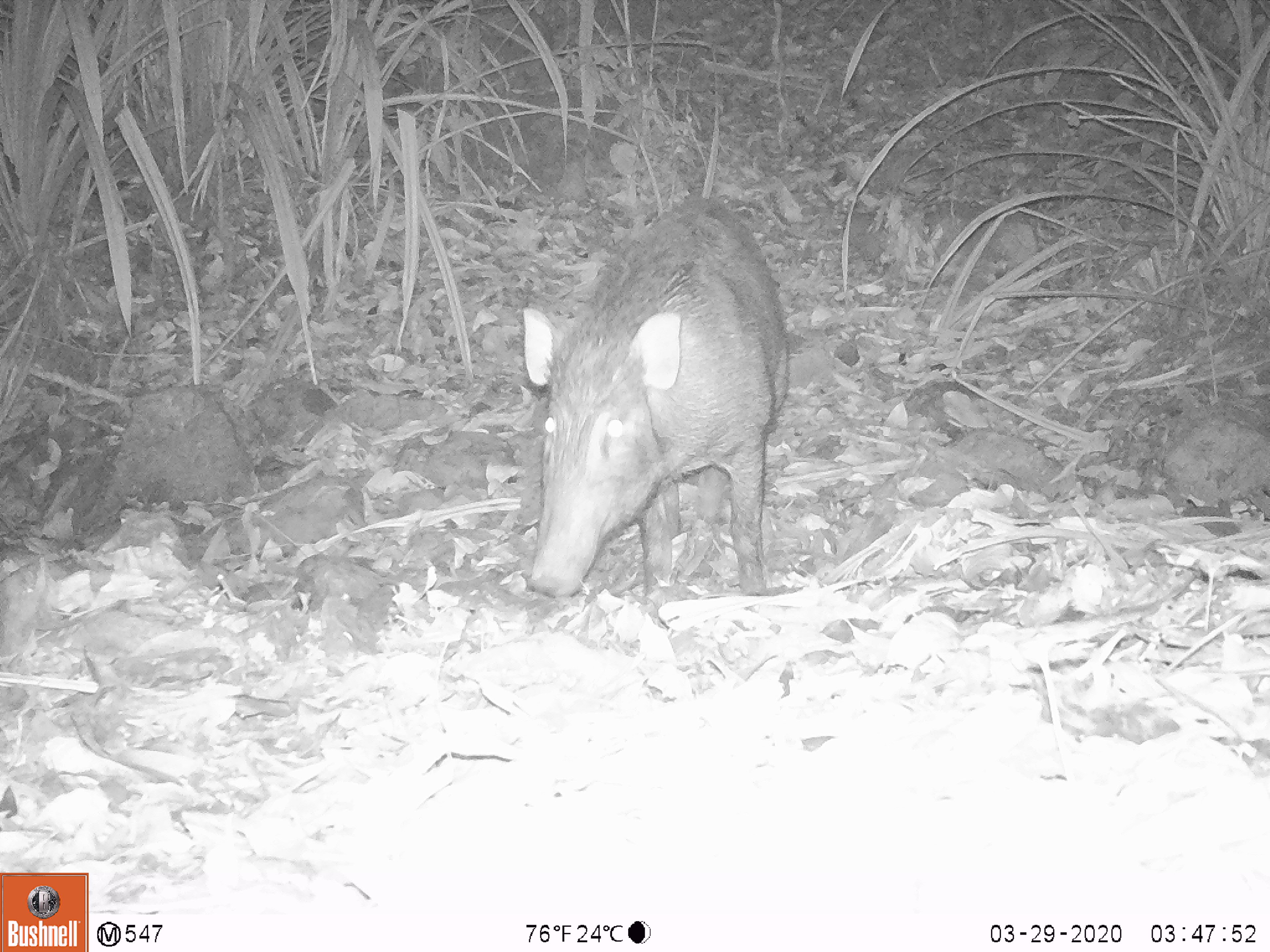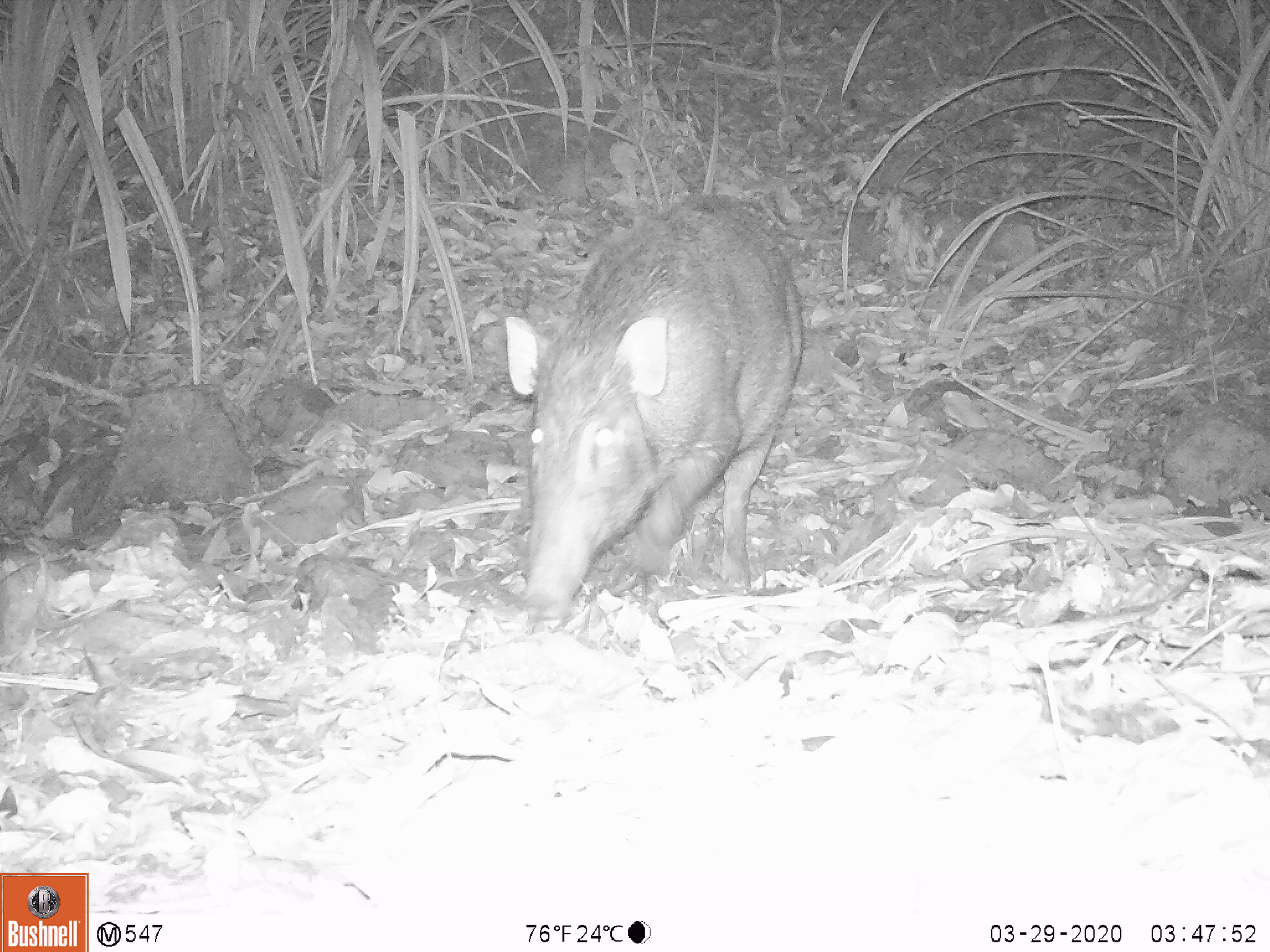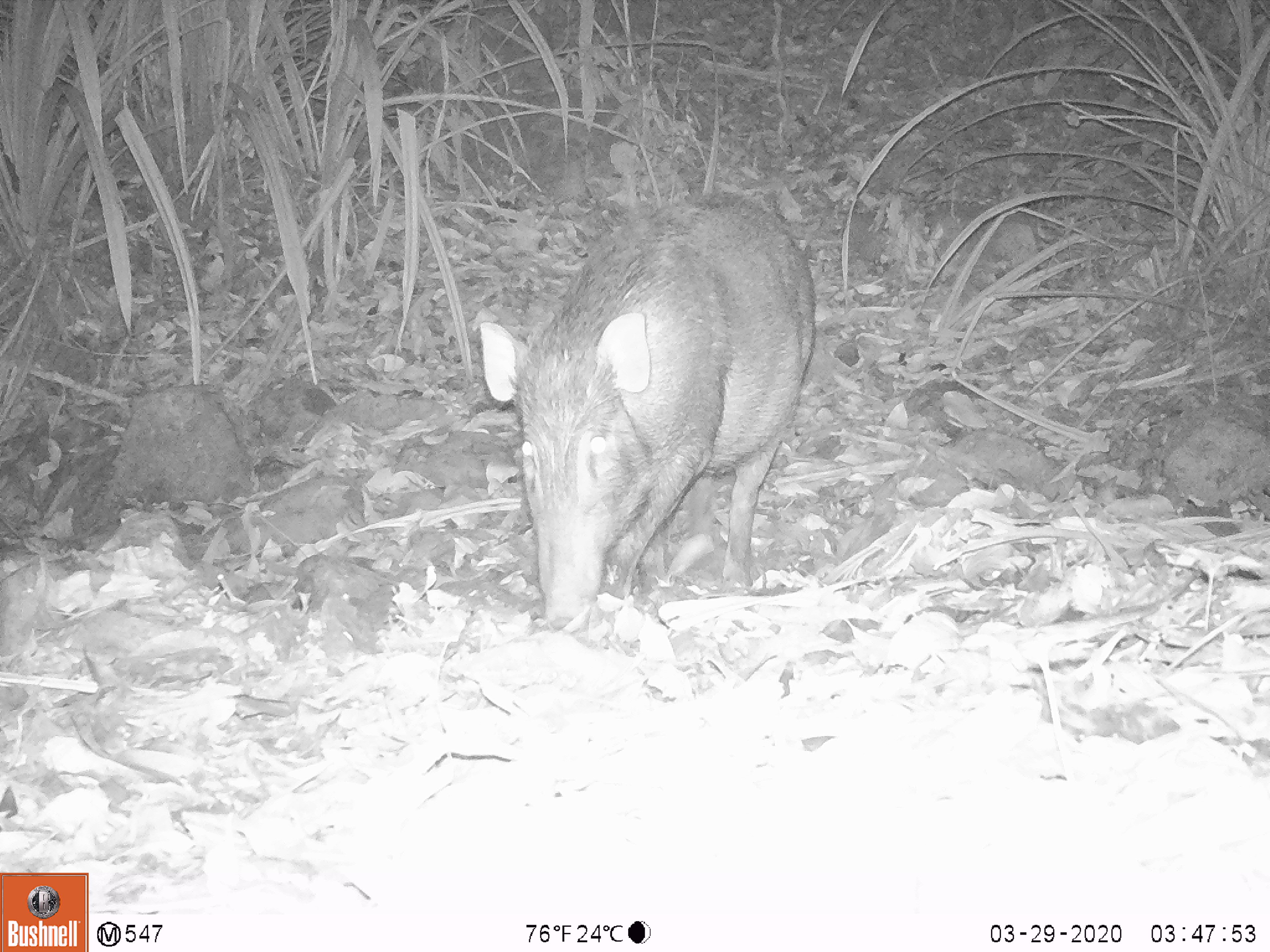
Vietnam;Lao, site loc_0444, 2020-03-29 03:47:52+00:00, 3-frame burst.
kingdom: Animalia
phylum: Chordata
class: Mammalia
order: Artiodactyla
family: Suidae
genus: Sus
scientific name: Sus scrofa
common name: eurasian wild pig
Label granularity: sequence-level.